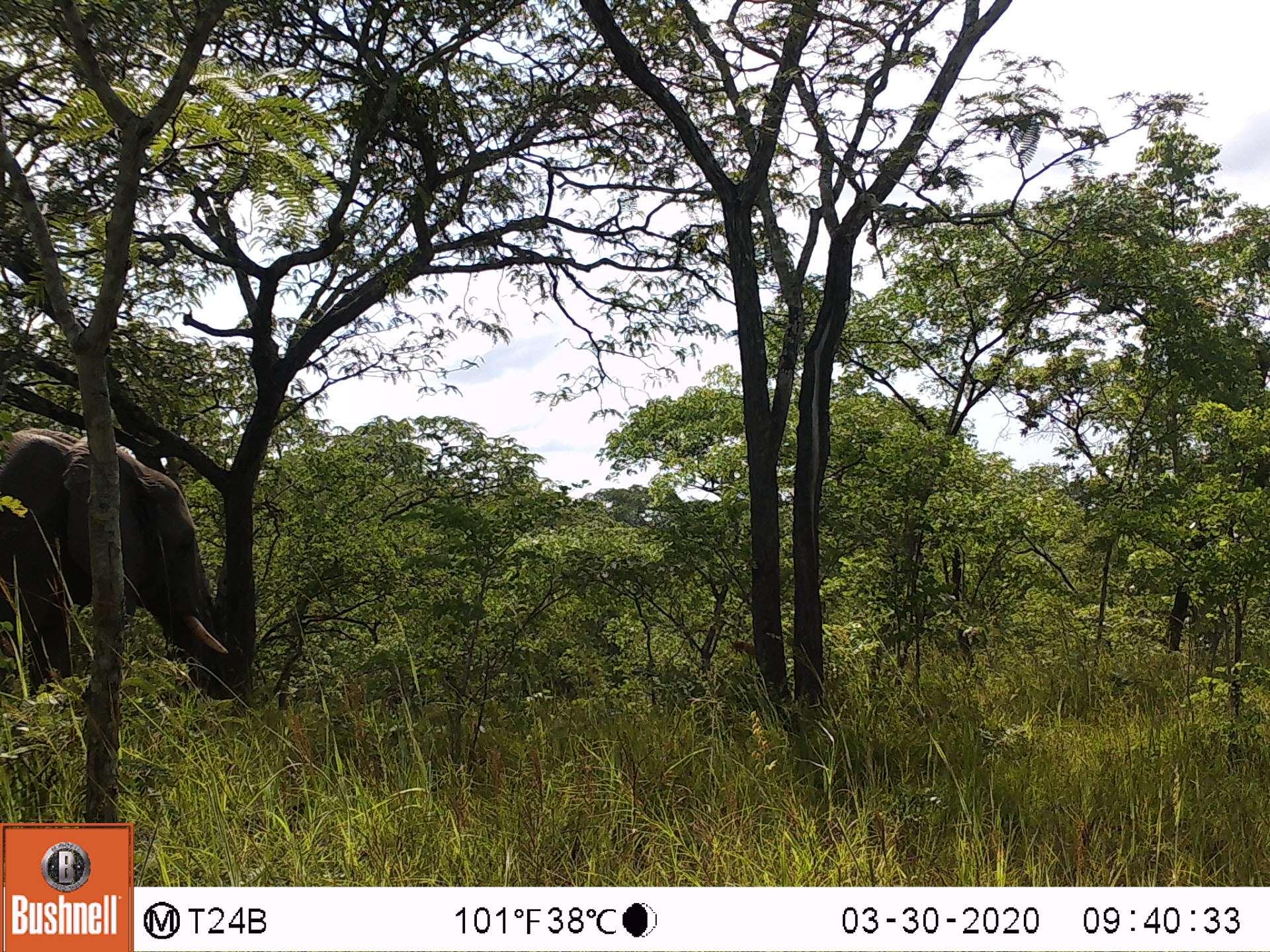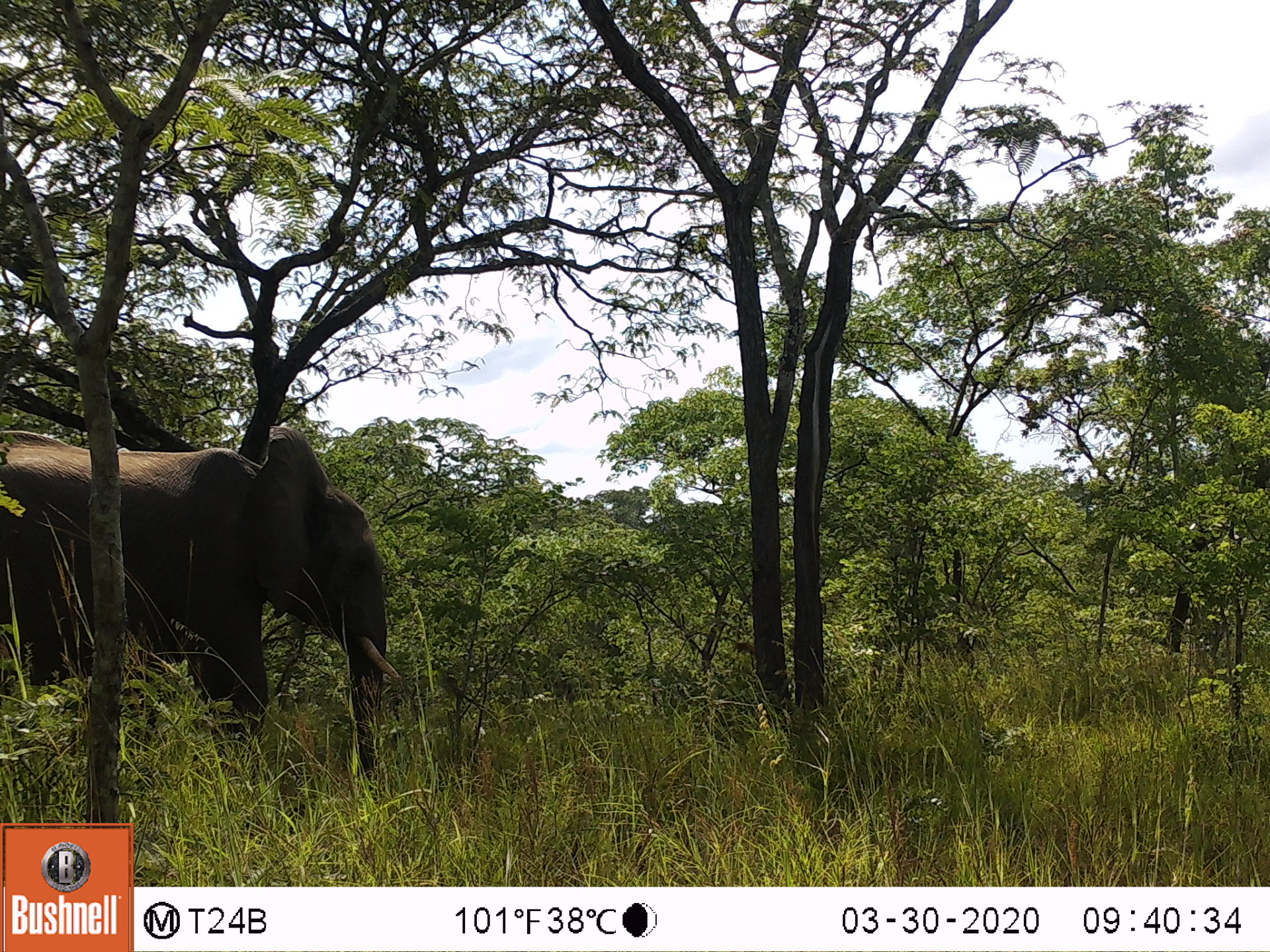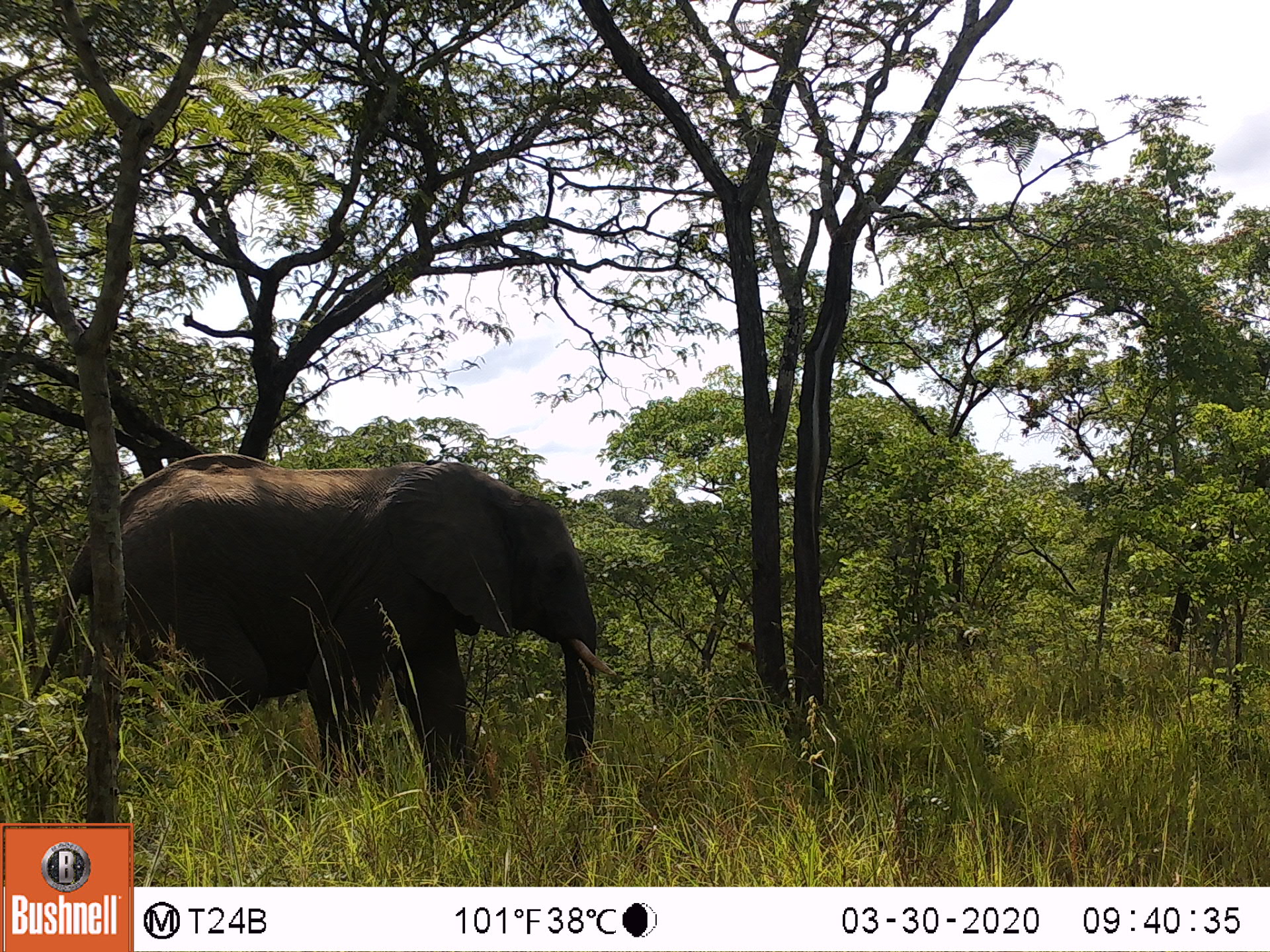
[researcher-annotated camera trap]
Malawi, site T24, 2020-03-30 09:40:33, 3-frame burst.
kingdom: Animalia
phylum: Chordata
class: Mammalia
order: Proboscidea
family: Elephantidae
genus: Loxodonta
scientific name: Loxodonta africana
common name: african savanna elephant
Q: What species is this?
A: African savanna elephant (Loxodonta africana).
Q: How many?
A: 1.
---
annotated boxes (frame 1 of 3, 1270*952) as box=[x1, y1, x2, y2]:
african savanna elephant: box=[0, 421, 255, 765]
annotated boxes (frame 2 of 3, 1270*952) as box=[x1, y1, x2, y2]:
african savanna elephant: box=[0, 422, 410, 797]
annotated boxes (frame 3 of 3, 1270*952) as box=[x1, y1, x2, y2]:
african savanna elephant: box=[16, 445, 621, 804]